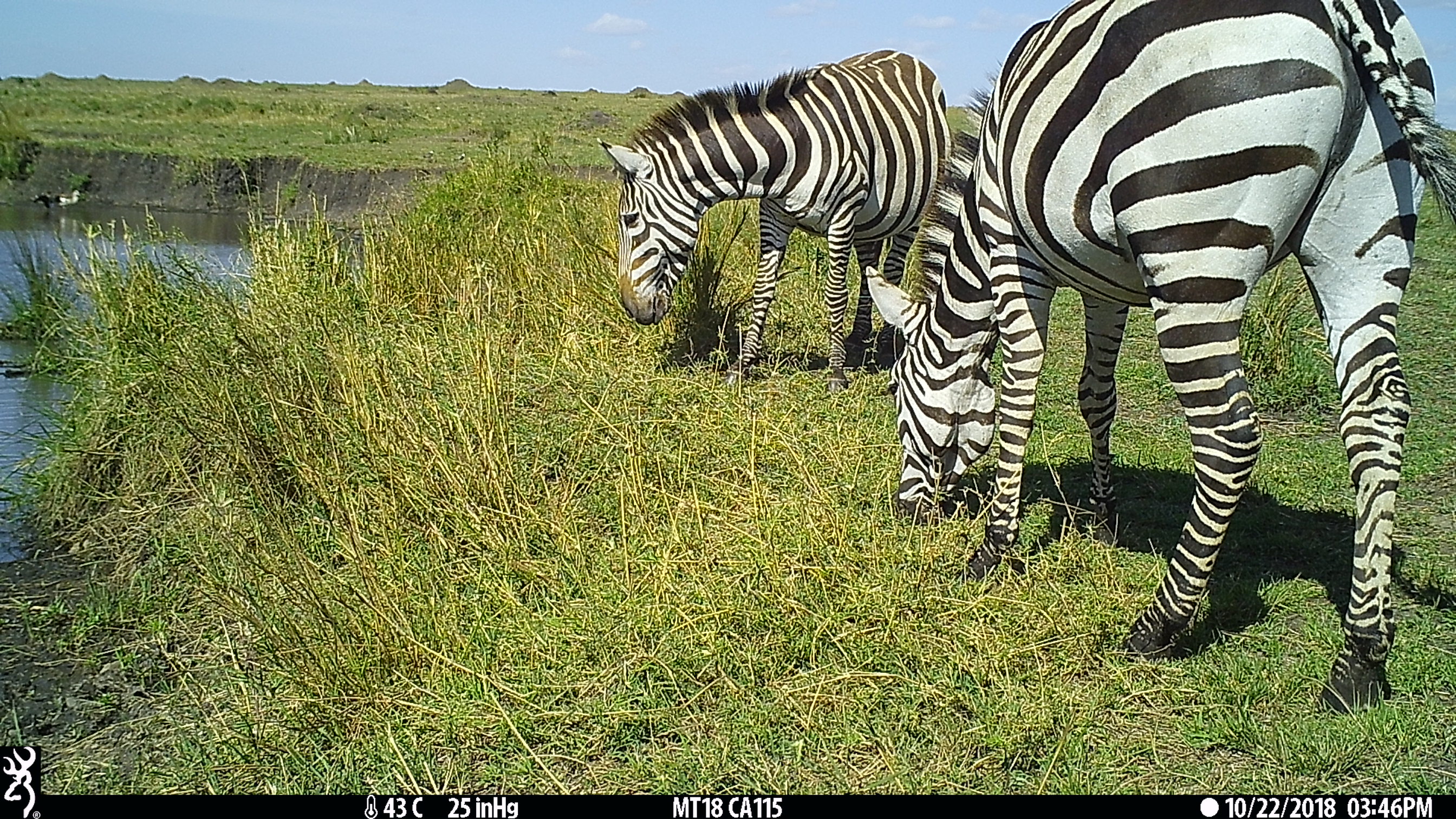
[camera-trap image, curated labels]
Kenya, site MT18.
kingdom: Animalia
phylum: Chordata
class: Mammalia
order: Perissodactyla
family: Equidae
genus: Equus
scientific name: Equus quagga burchellii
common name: burchell's zebra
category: zebra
Zebra (burchell's zebra) (Equus quagga burchellii).